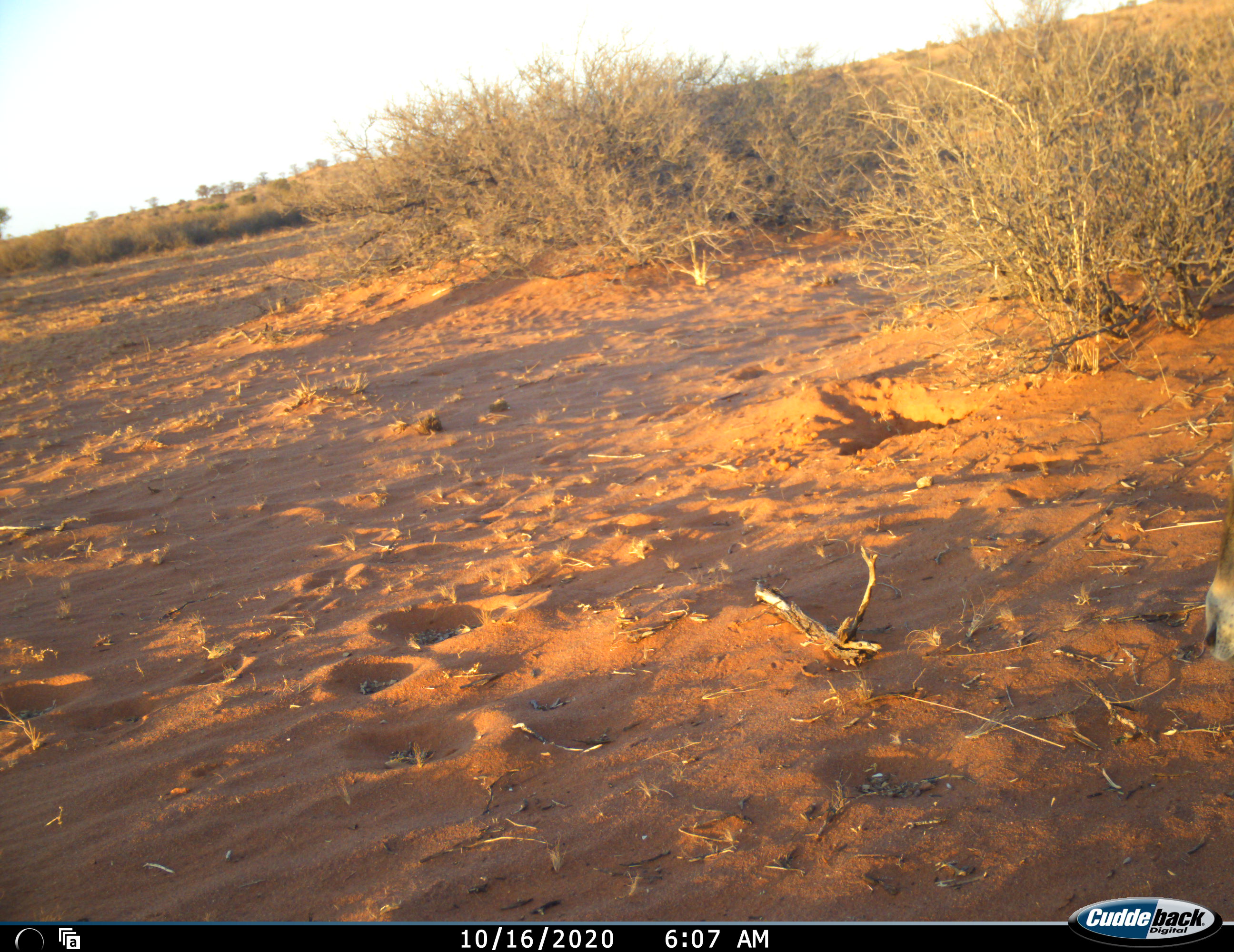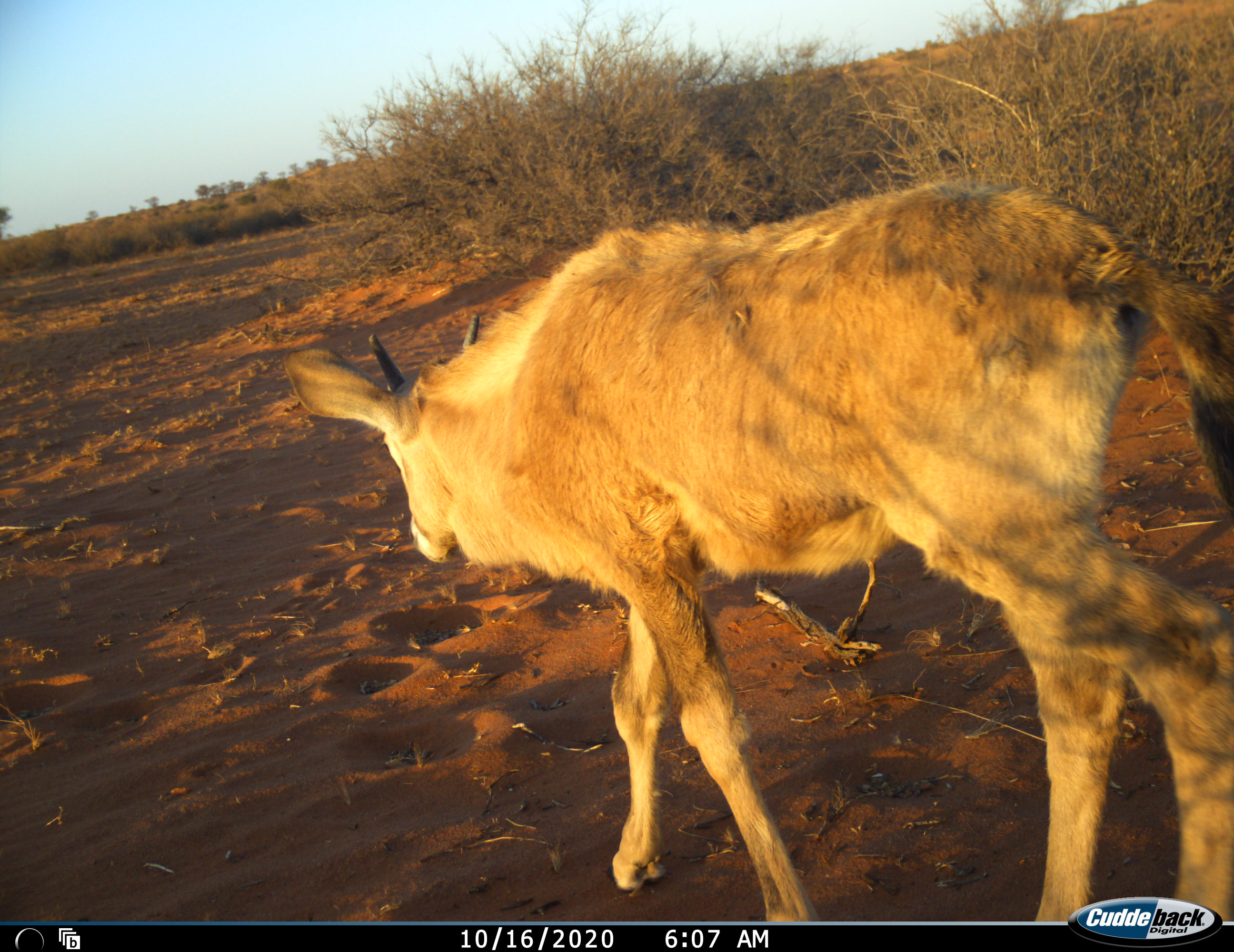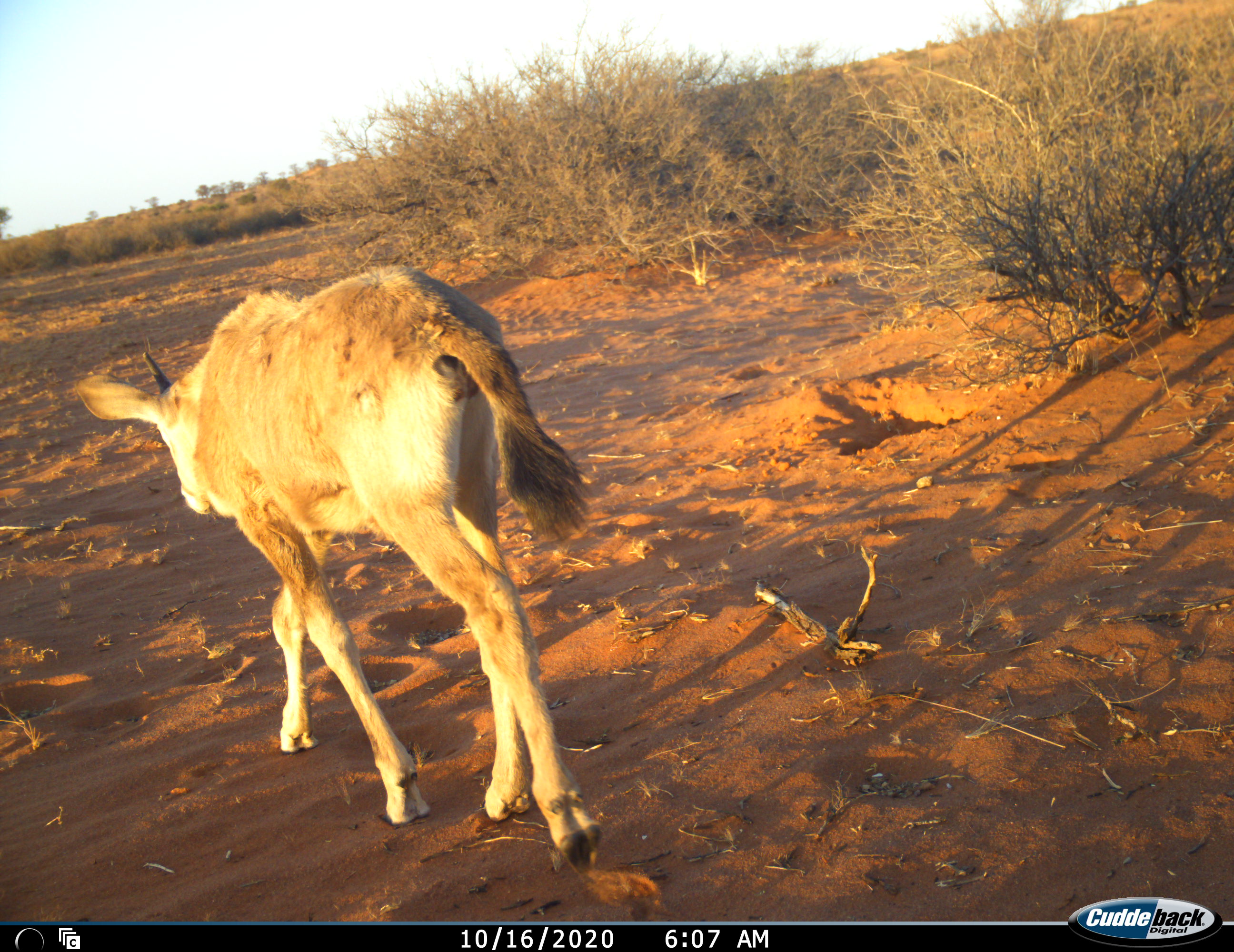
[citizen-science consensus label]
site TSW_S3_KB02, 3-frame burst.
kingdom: Animalia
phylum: Chordata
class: Mammalia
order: Artiodactyla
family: Bovidae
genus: Oryx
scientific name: Oryx gazella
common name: gemsbok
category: oryx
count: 1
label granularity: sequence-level